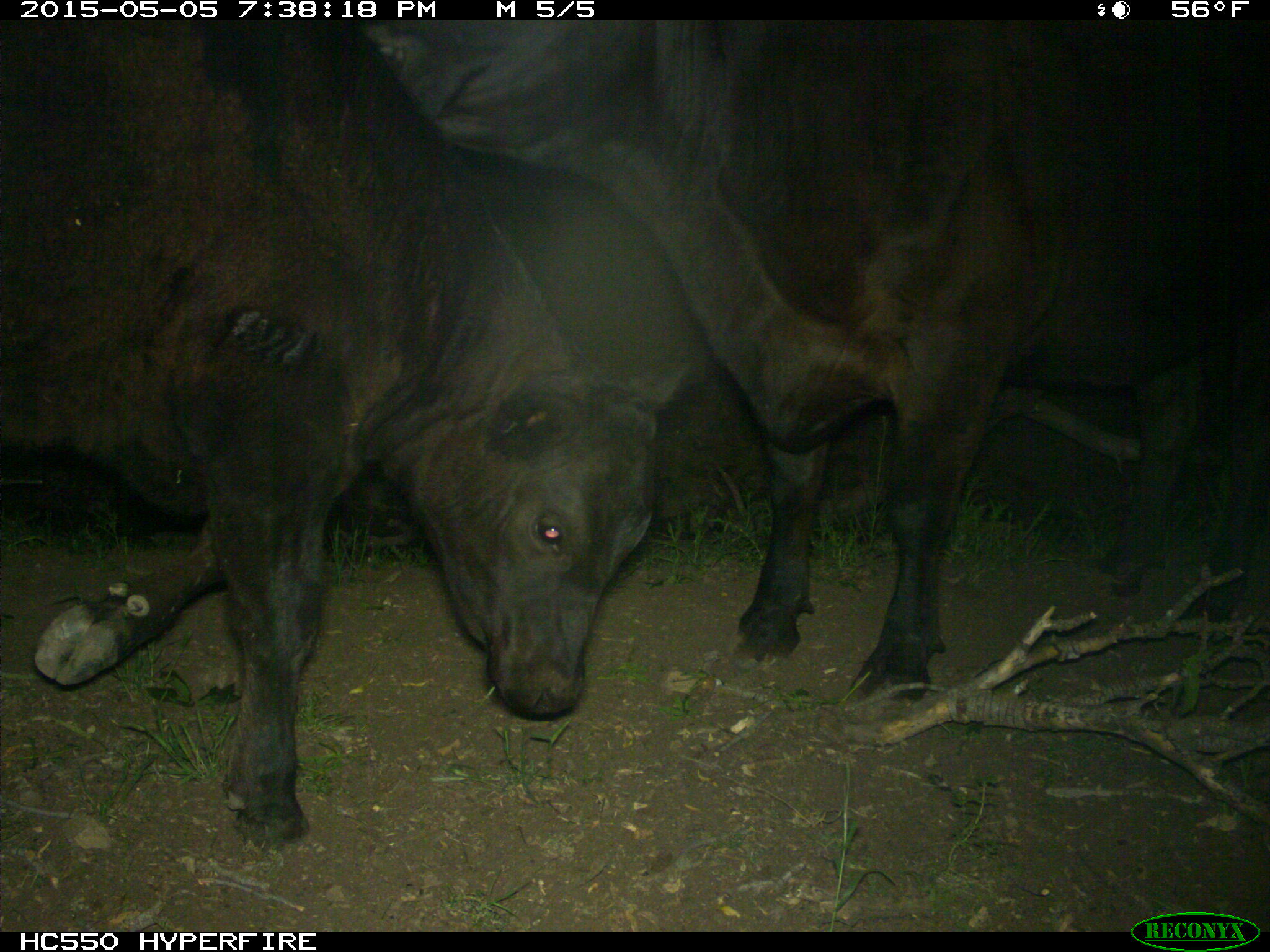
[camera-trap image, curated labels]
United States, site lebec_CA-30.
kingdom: Animalia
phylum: Chordata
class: Mammalia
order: Artiodactyla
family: Bovidae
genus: Bos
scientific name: Bos taurus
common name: domestic cow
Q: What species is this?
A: Bos taurus (domestic cow).